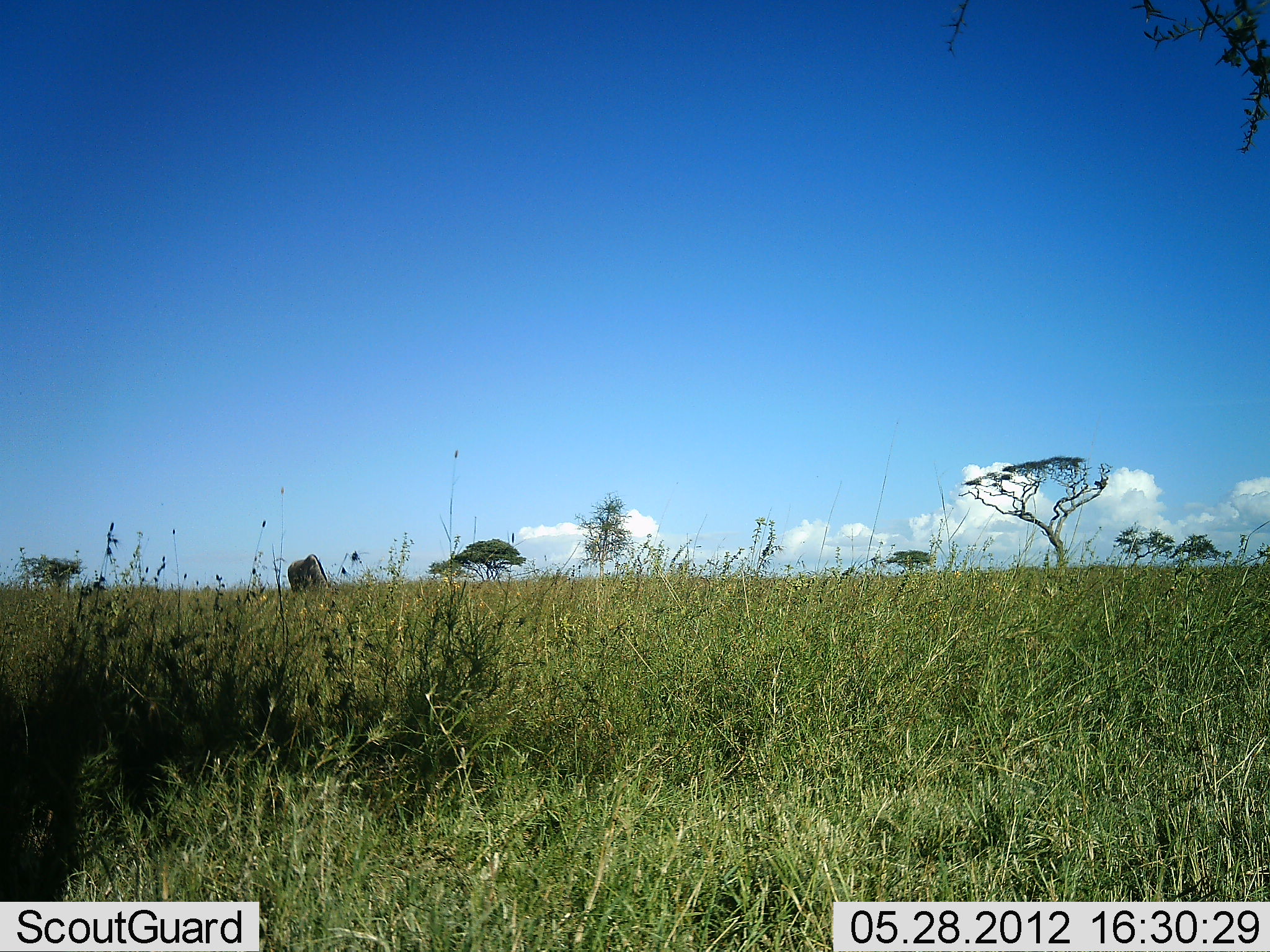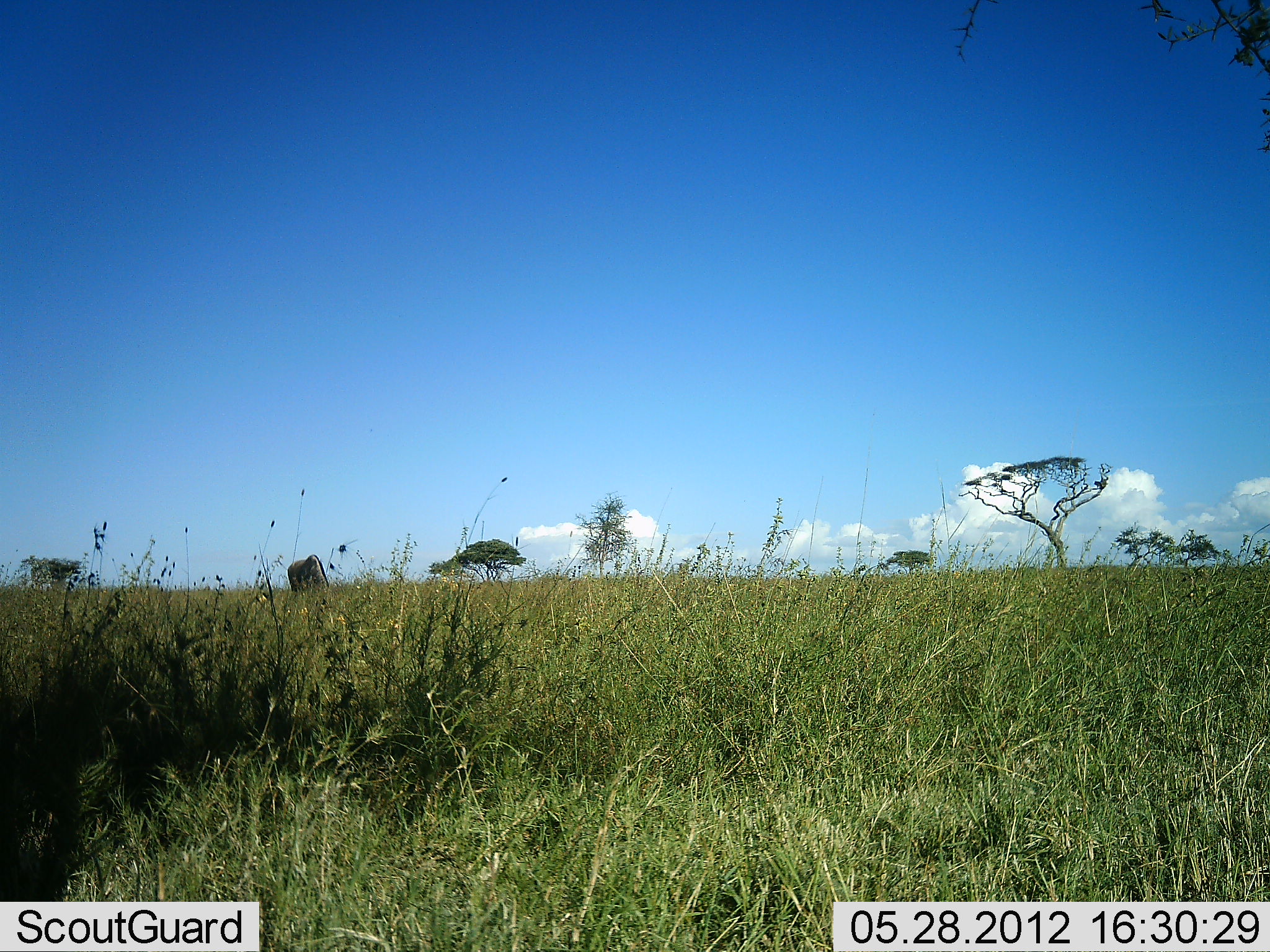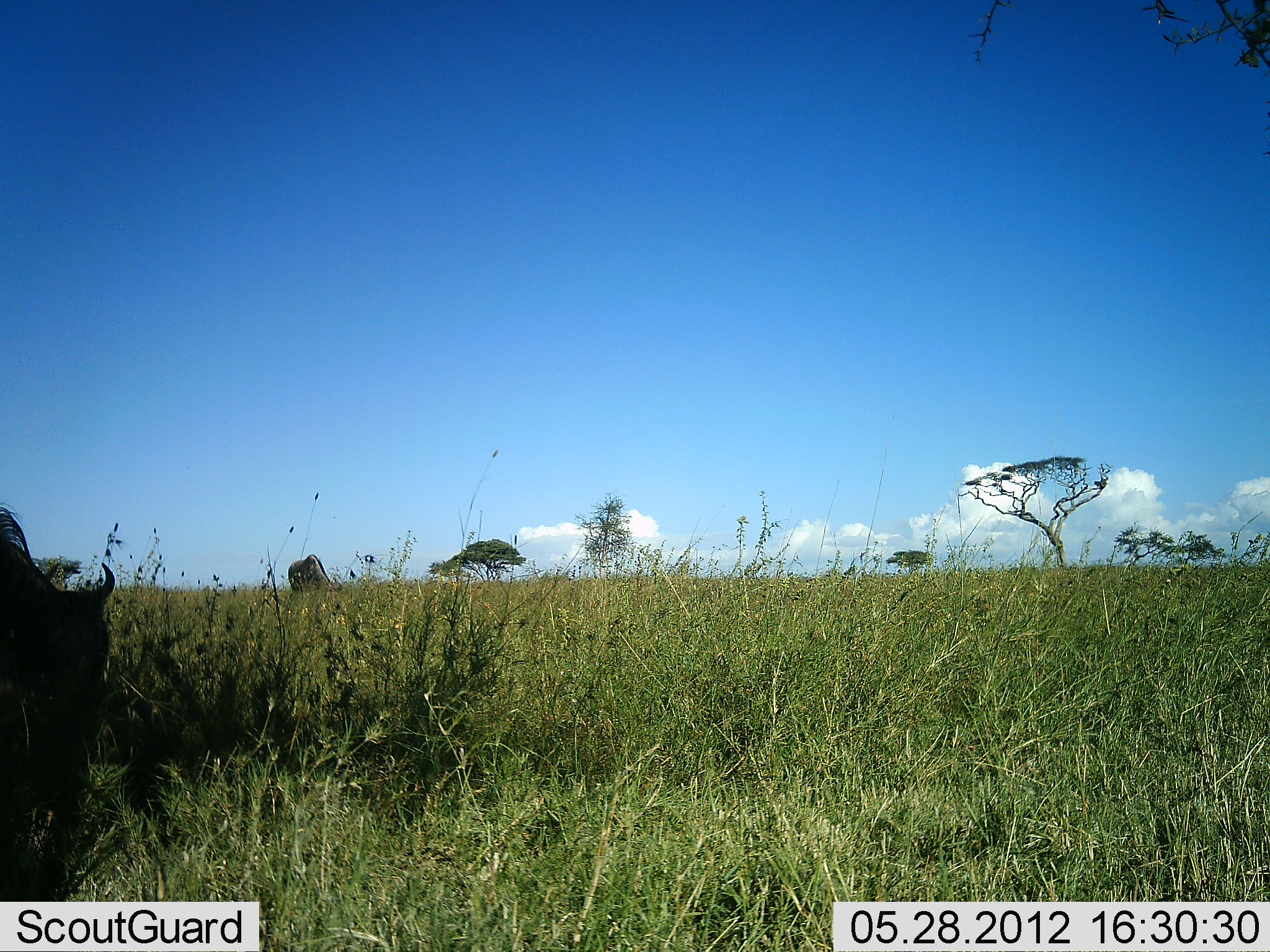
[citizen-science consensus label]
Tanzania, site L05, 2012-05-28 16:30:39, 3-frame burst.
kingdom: Animalia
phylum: Chordata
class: Mammalia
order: Artiodactyla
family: Bovidae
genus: Connochaetes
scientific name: Connochaetes taurinus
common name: blue wildebeest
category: wildebeest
Wildebeest (blue wildebeest) (Connochaetes taurinus), count 2. Behavior (volunteer vote fractions): standing 30%, resting 0%, moving 30%, interacting 0%. Young present (vote fraction): 0%. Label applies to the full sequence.